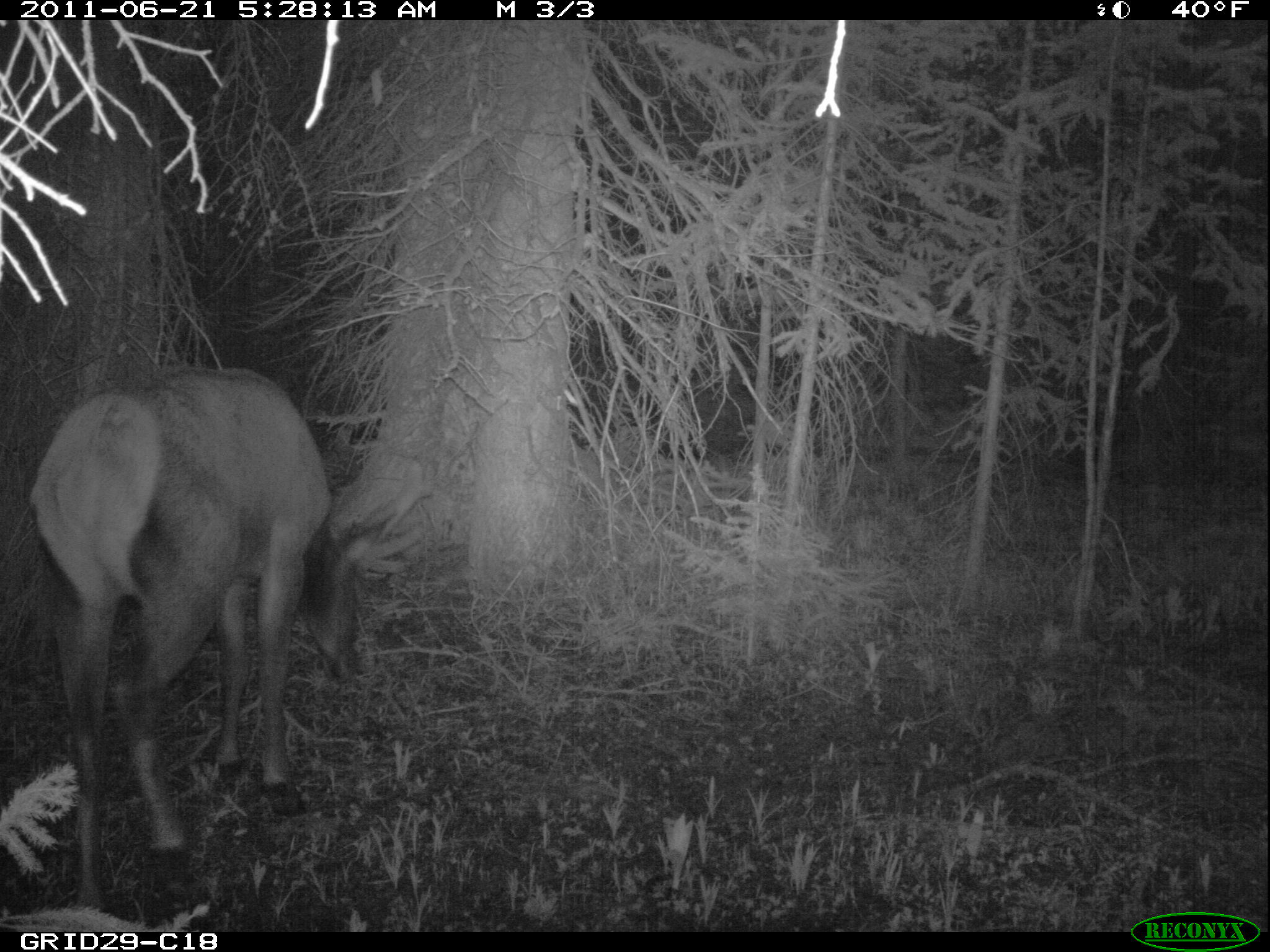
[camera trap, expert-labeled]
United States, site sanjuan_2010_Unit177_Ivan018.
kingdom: Animalia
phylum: Chordata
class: Mammalia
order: Artiodactyla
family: Cervidae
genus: Cervus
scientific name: Cervus elaphus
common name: red deer